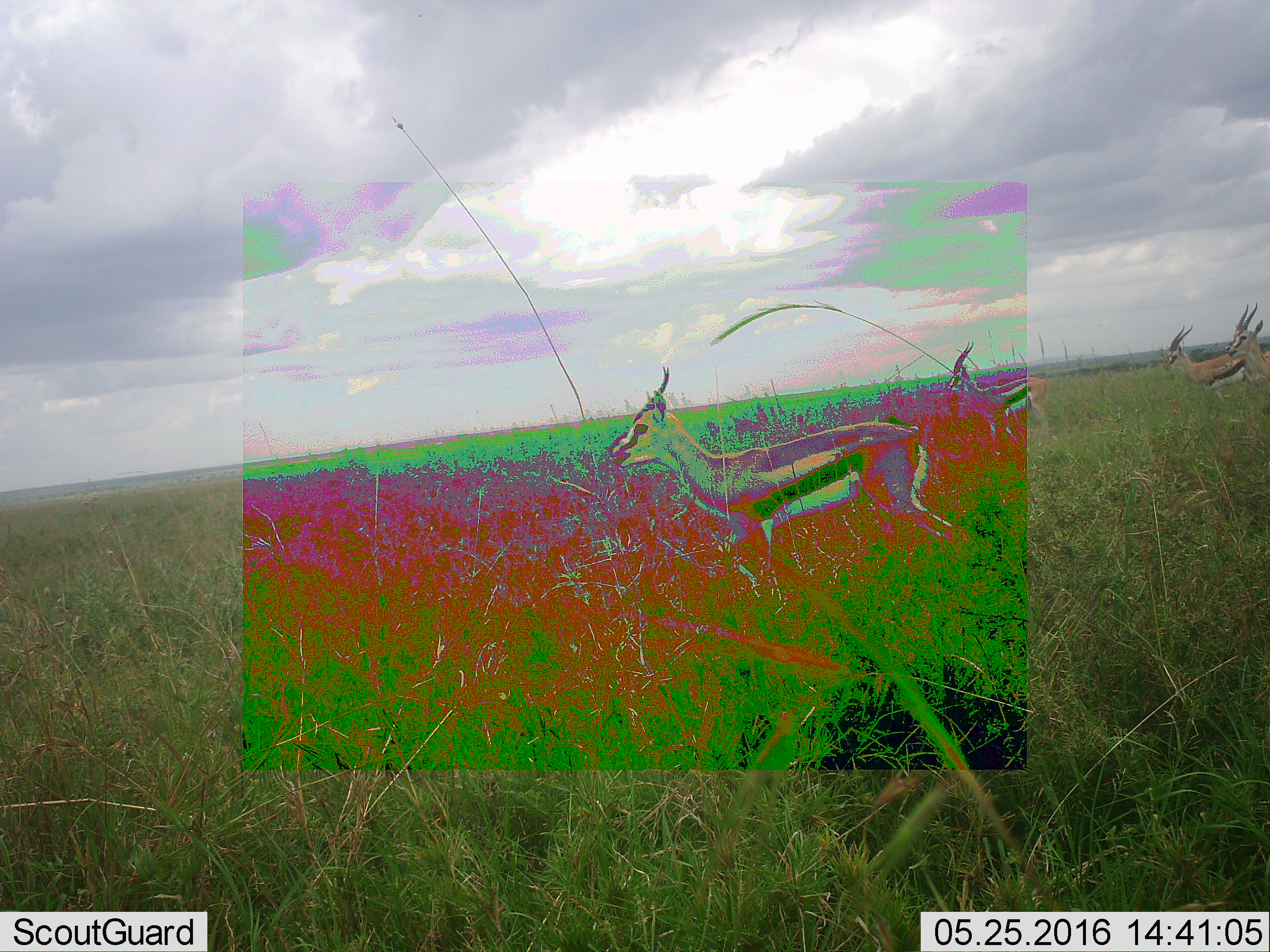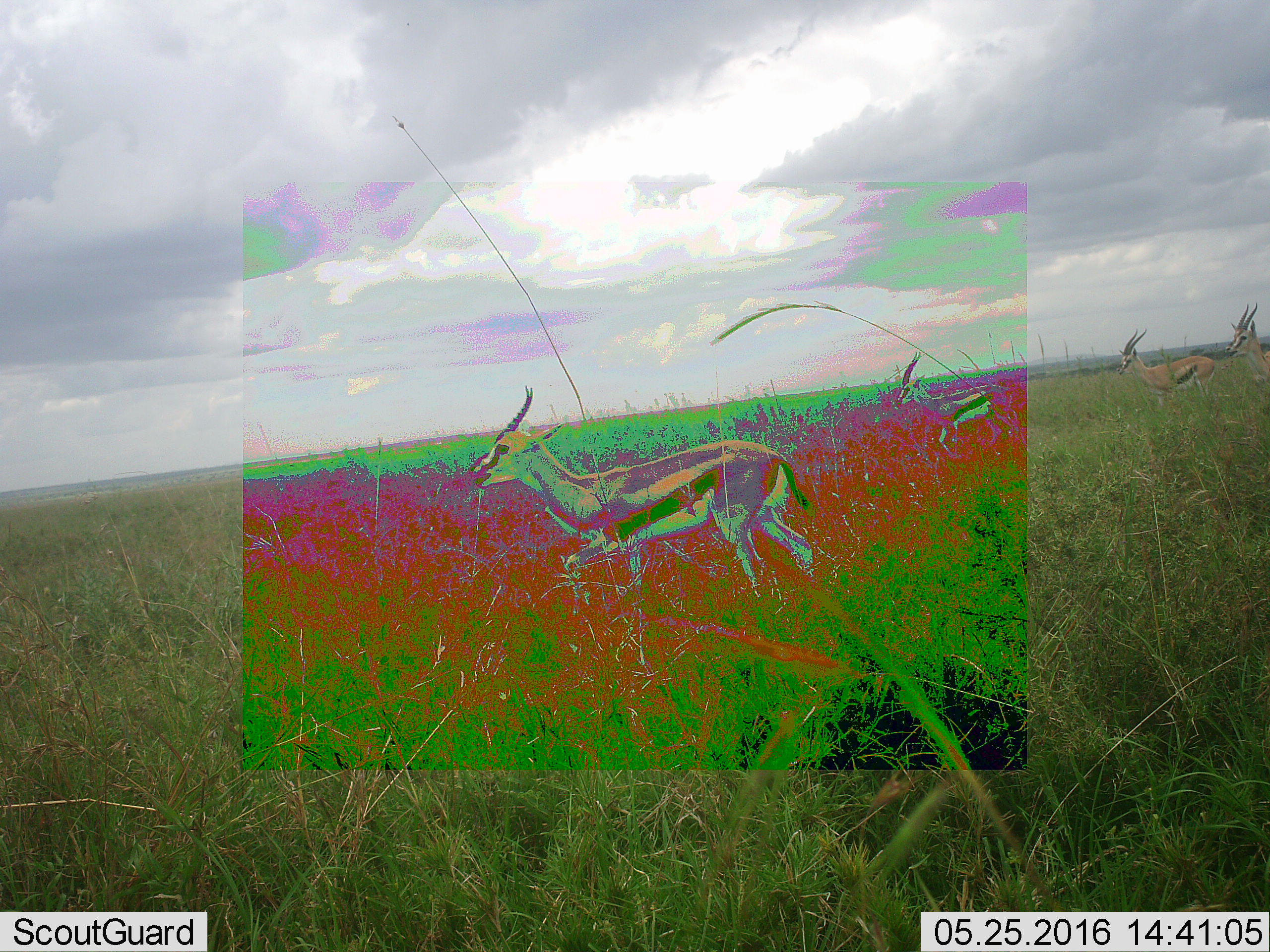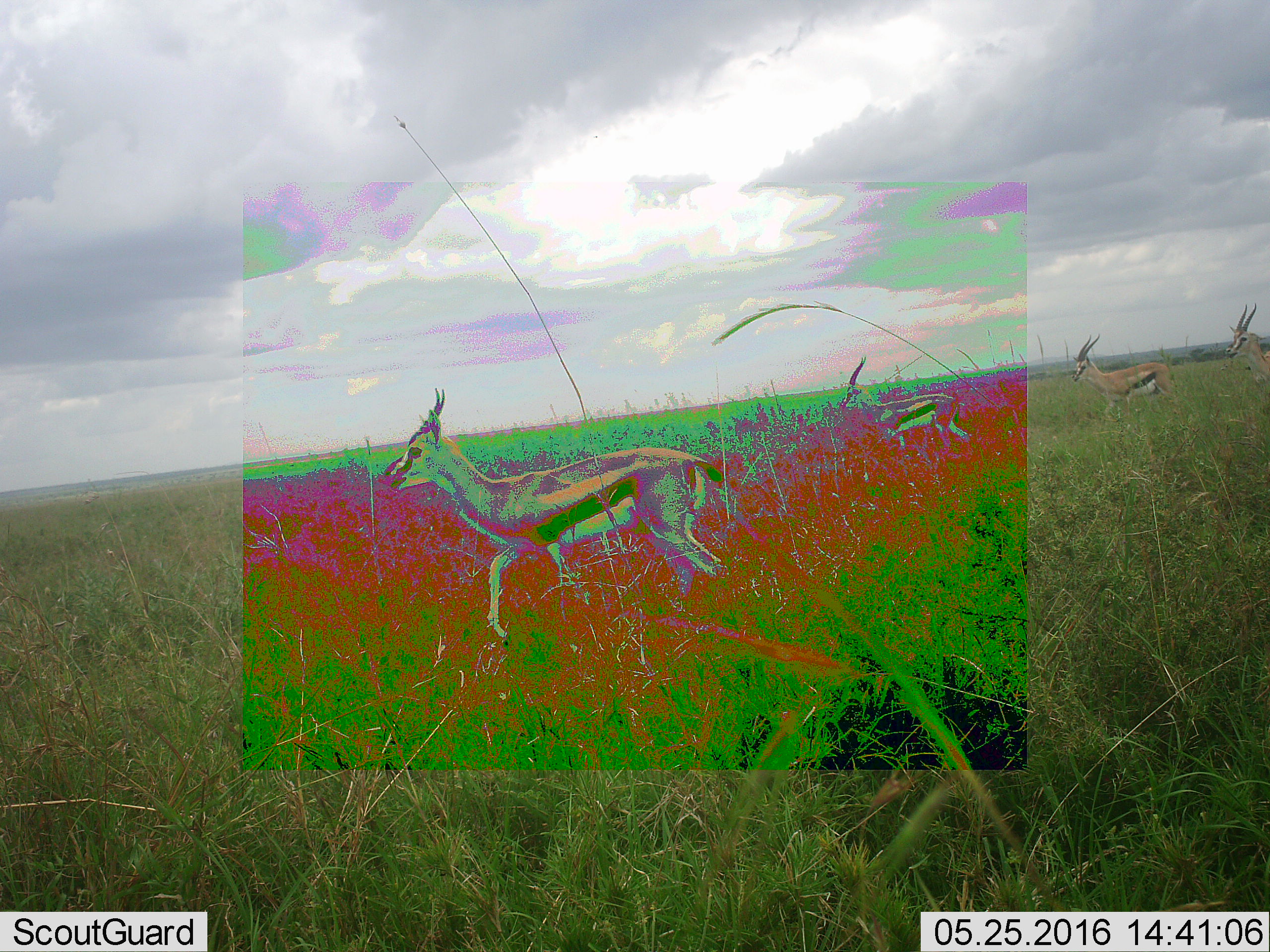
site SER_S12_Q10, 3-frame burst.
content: unidentified animal